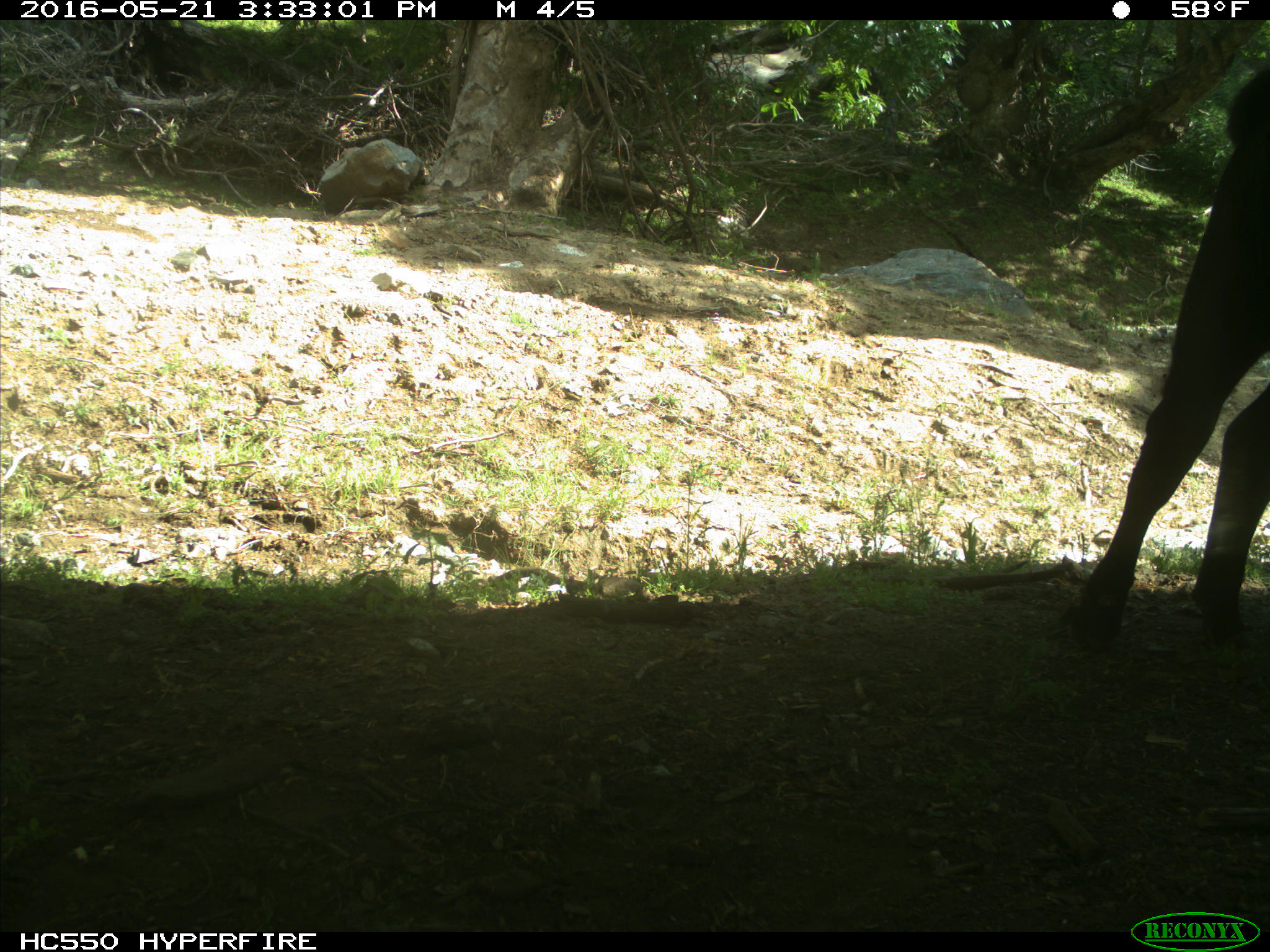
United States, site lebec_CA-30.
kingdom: Animalia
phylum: Chordata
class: Mammalia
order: Artiodactyla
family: Bovidae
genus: Bos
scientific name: Bos taurus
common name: domestic cow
Bos taurus (domestic cow).